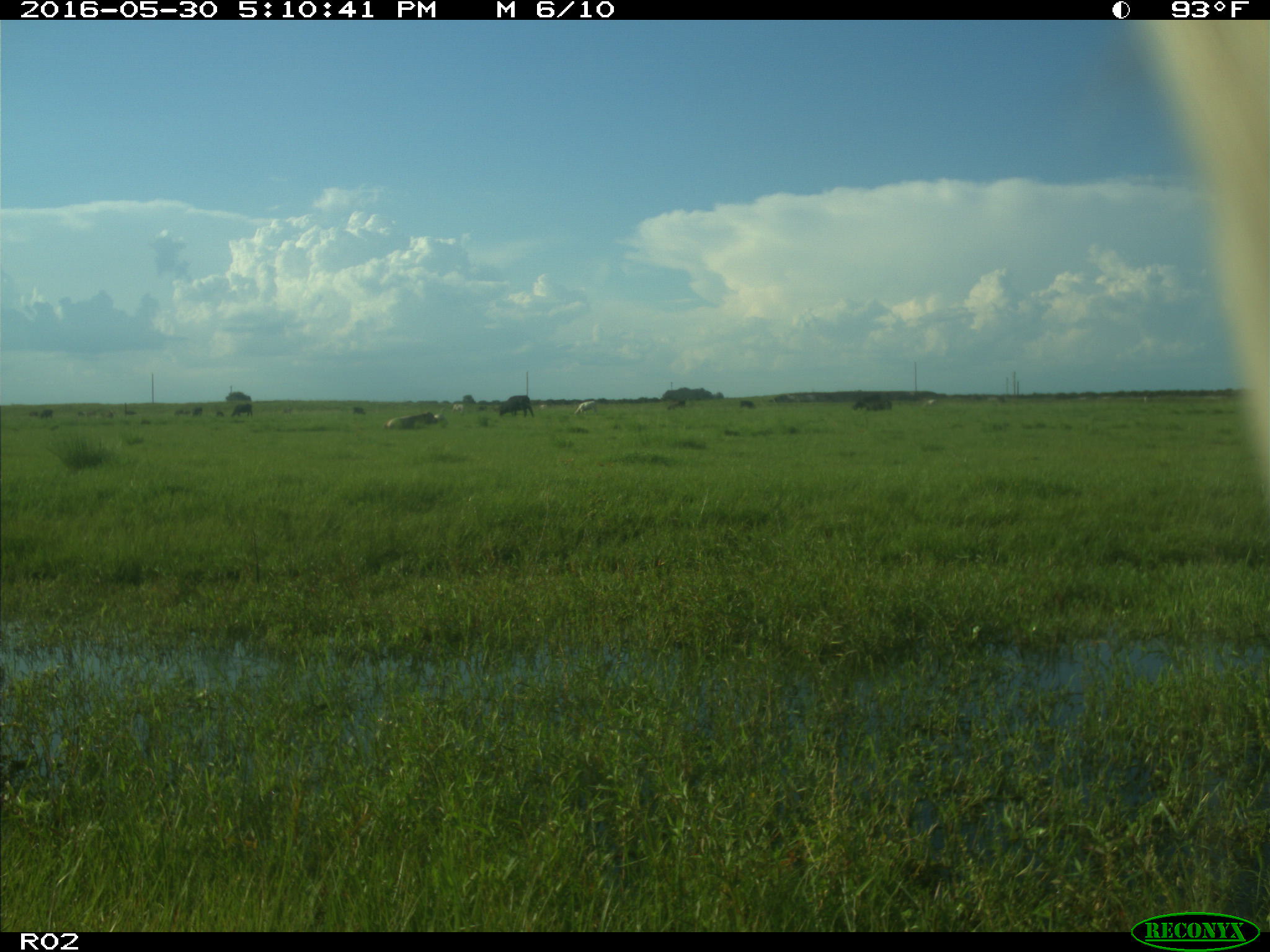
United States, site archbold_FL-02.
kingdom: Animalia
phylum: Chordata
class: Mammalia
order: Artiodactyla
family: Bovidae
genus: Bos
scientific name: Bos taurus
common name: domestic cow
Bos taurus (domestic cow).